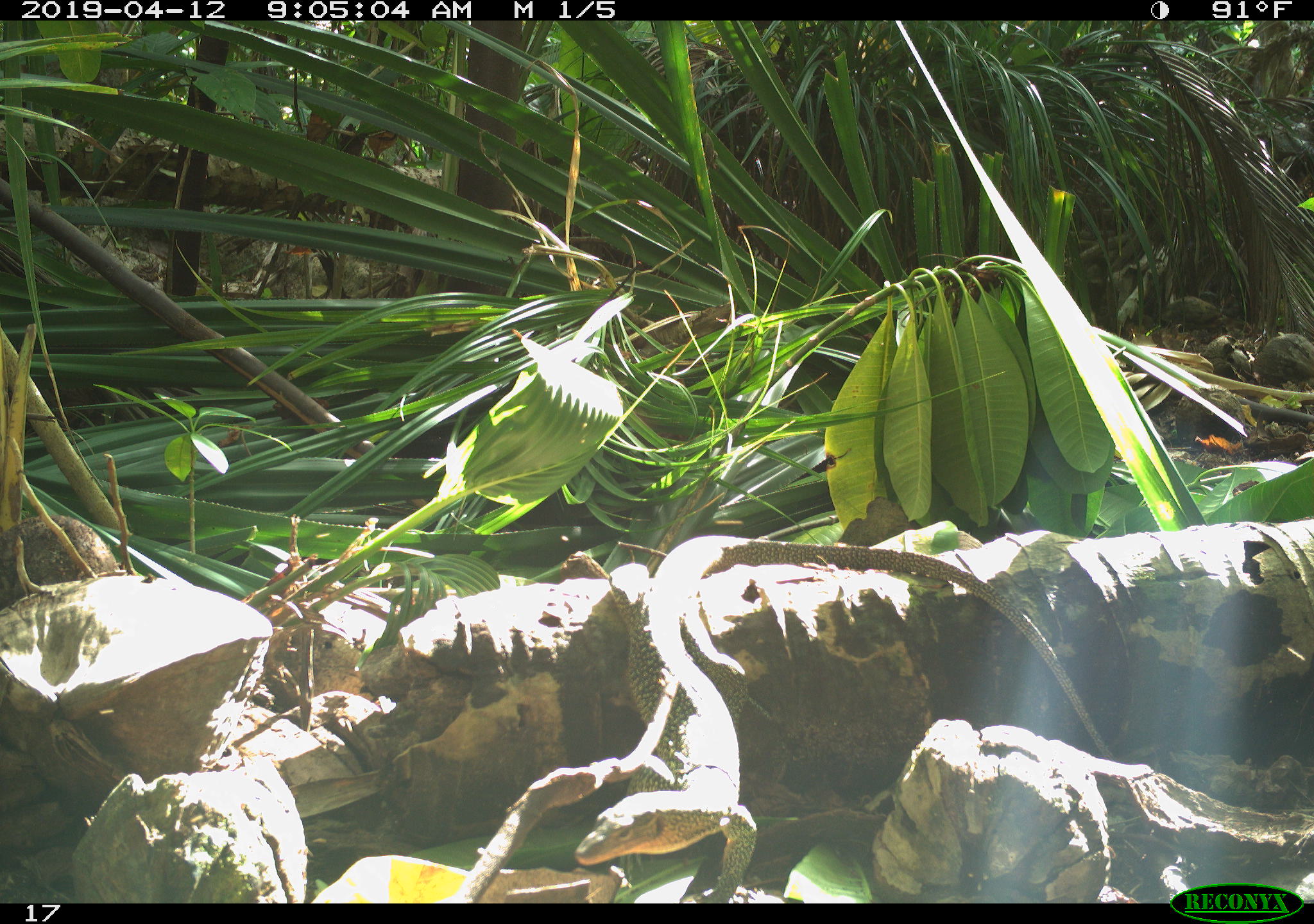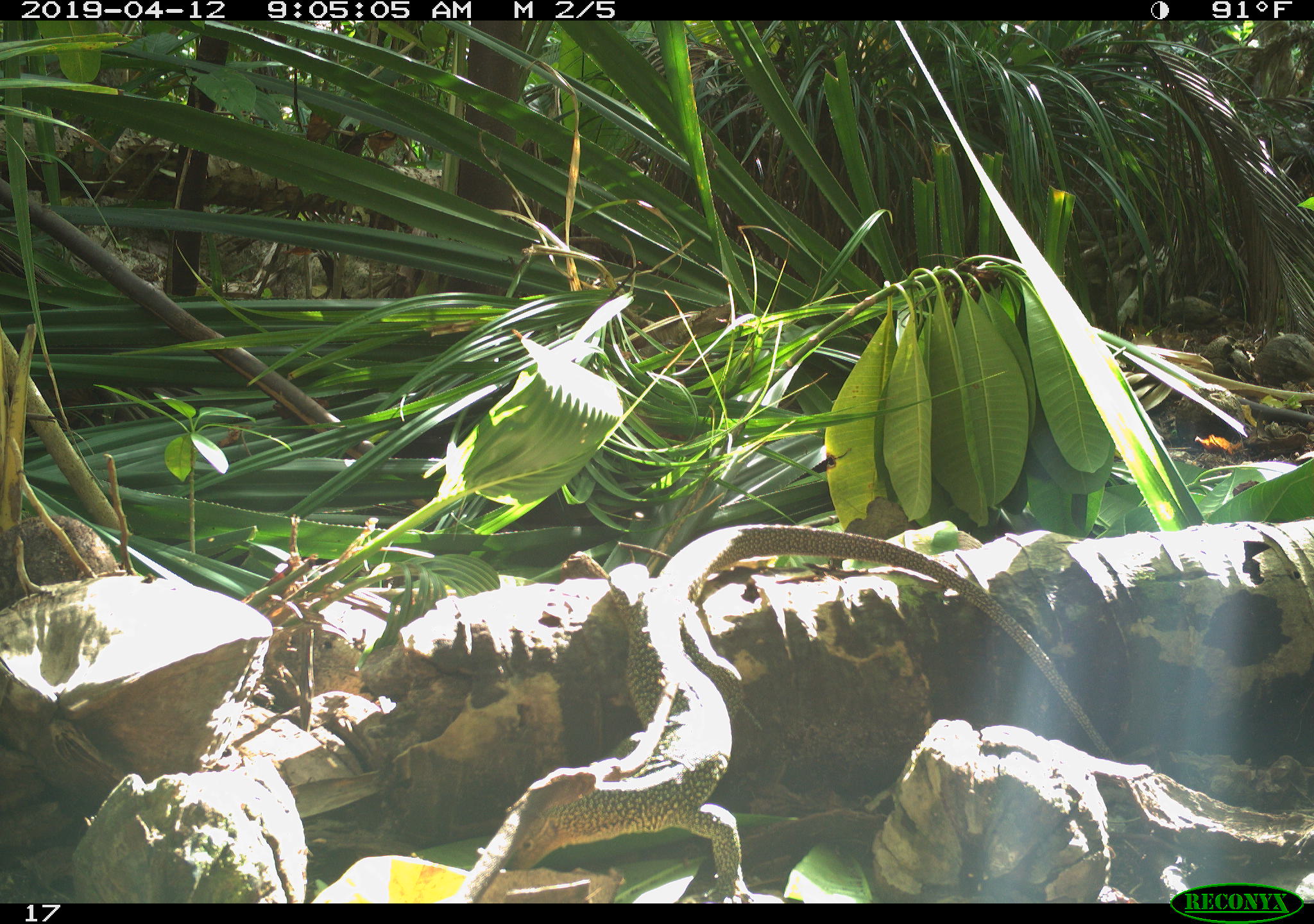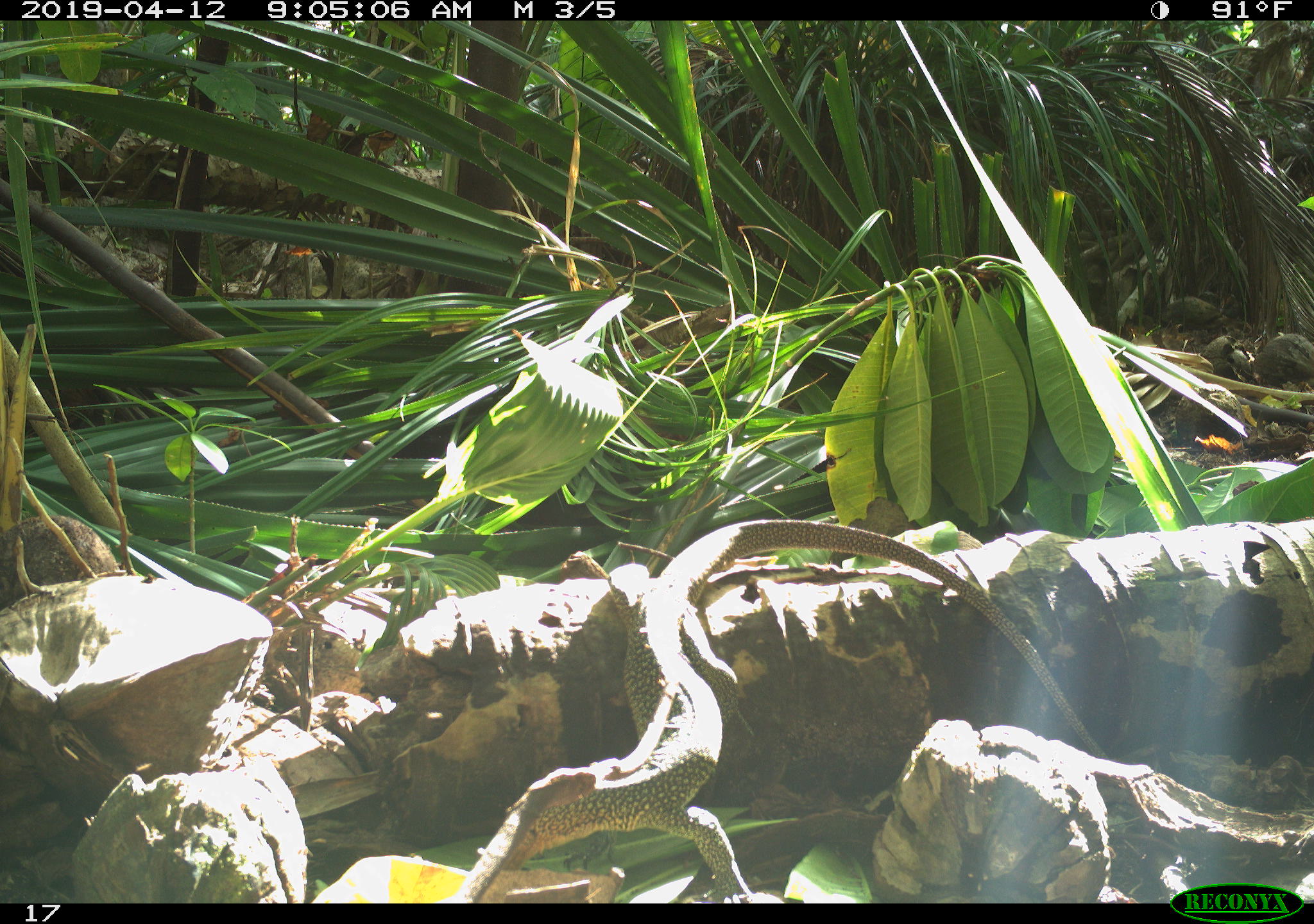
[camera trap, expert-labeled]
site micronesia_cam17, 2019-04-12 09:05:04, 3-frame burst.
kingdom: Animalia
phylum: Chordata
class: Reptilia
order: Squamata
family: Varanidae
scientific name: Varanidae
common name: monitor lizard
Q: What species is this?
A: Monitor lizard (Varanidae).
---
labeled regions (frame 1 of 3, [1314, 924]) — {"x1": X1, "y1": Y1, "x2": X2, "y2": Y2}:
monitor lizard: {"x1": 570, "y1": 530, "x2": 1095, "y2": 905}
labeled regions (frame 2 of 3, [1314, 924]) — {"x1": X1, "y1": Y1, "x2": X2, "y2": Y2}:
monitor lizard: {"x1": 486, "y1": 511, "x2": 1138, "y2": 903}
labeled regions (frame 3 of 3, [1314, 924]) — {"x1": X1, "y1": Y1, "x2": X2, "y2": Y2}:
monitor lizard: {"x1": 494, "y1": 521, "x2": 1132, "y2": 900}